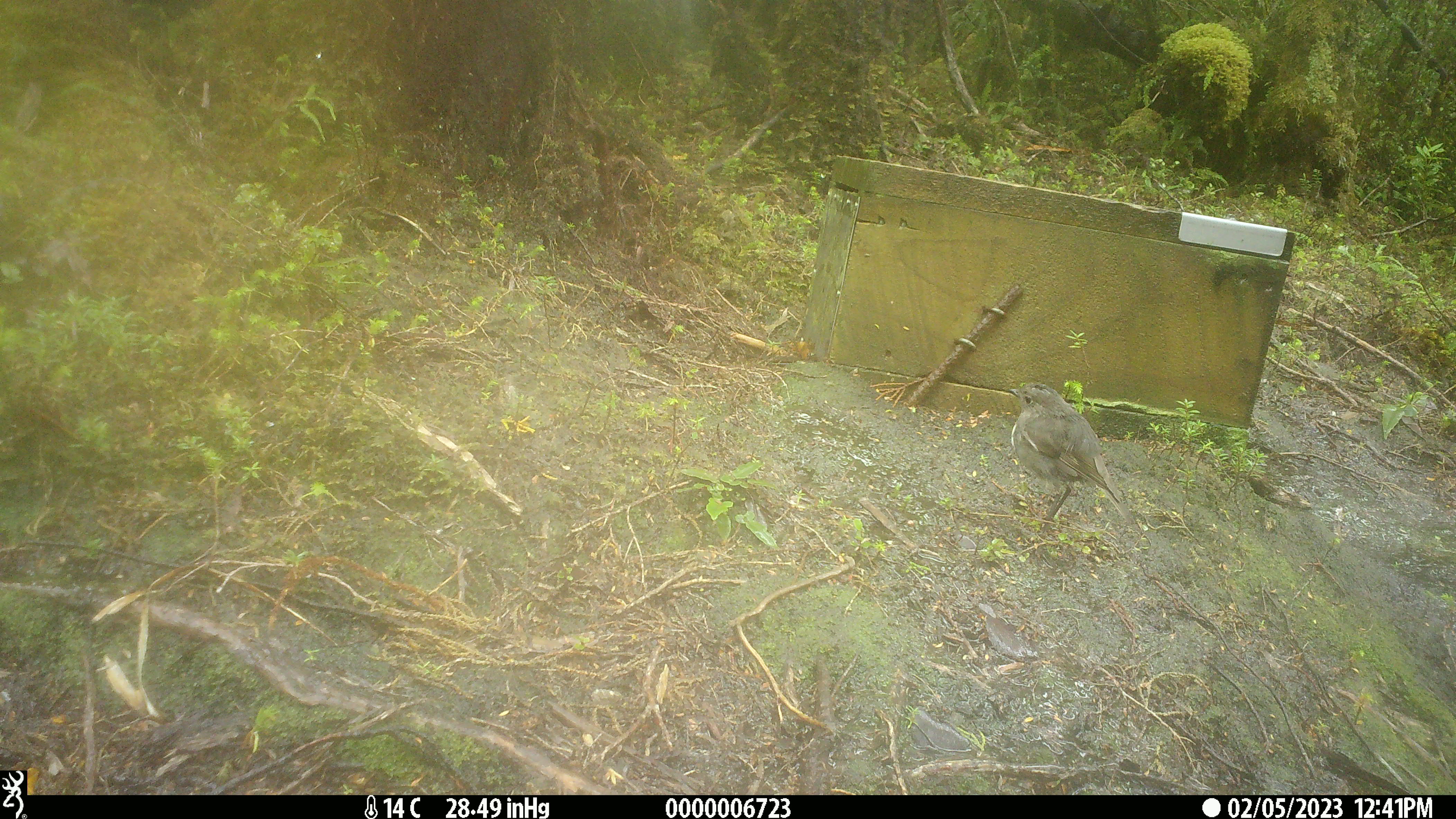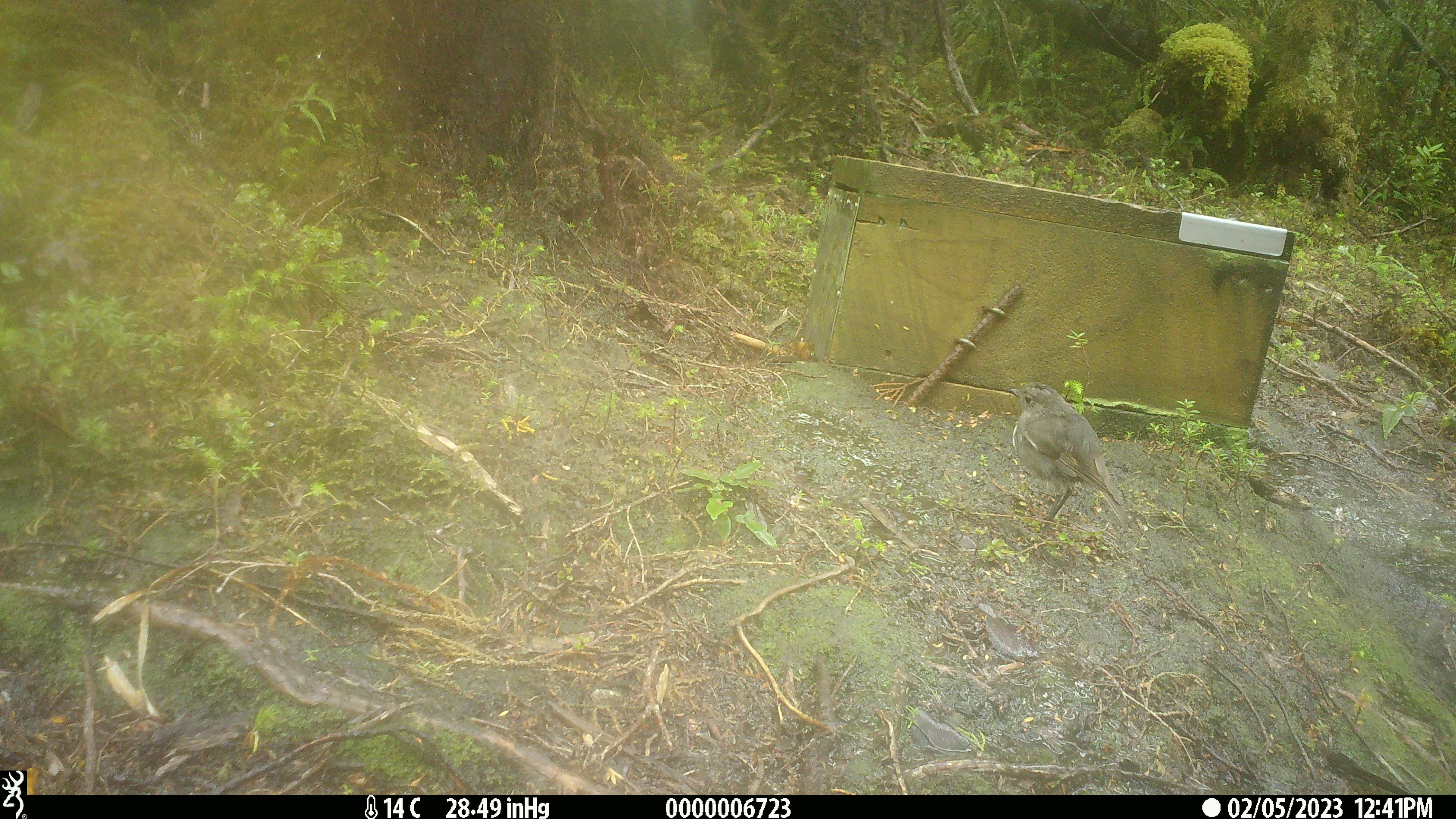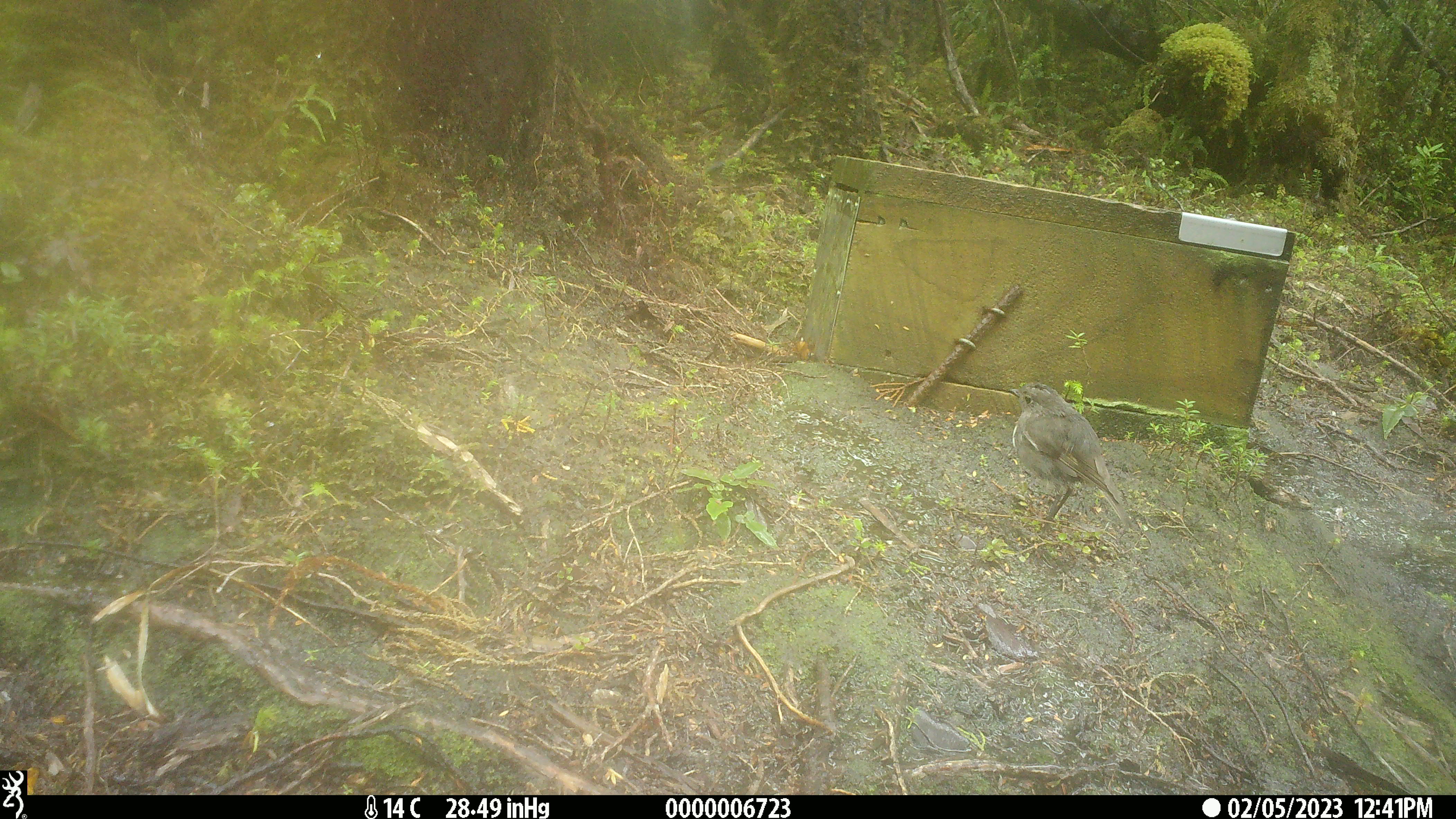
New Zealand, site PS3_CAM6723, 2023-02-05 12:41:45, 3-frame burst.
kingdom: Animalia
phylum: Chordata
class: Aves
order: Passeriformes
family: Petroicidae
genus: Petroica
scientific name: Petroica australis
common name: new zealand robin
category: robin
Robin (new zealand robin) (Petroica australis).